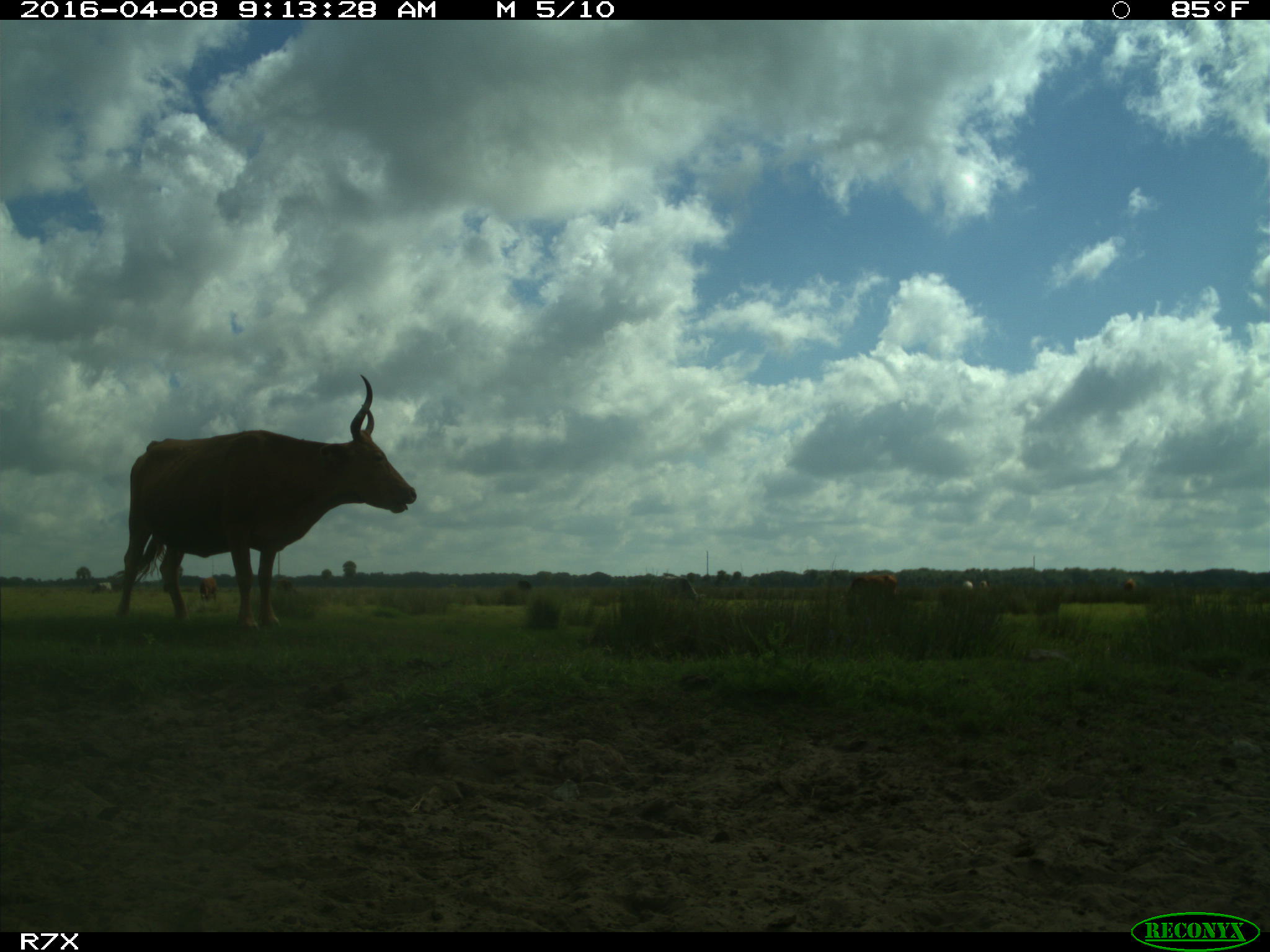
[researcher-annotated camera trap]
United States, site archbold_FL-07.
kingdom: Animalia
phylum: Chordata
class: Mammalia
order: Artiodactyla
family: Bovidae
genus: Bos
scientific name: Bos taurus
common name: domestic cow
Bos taurus (domestic cow).